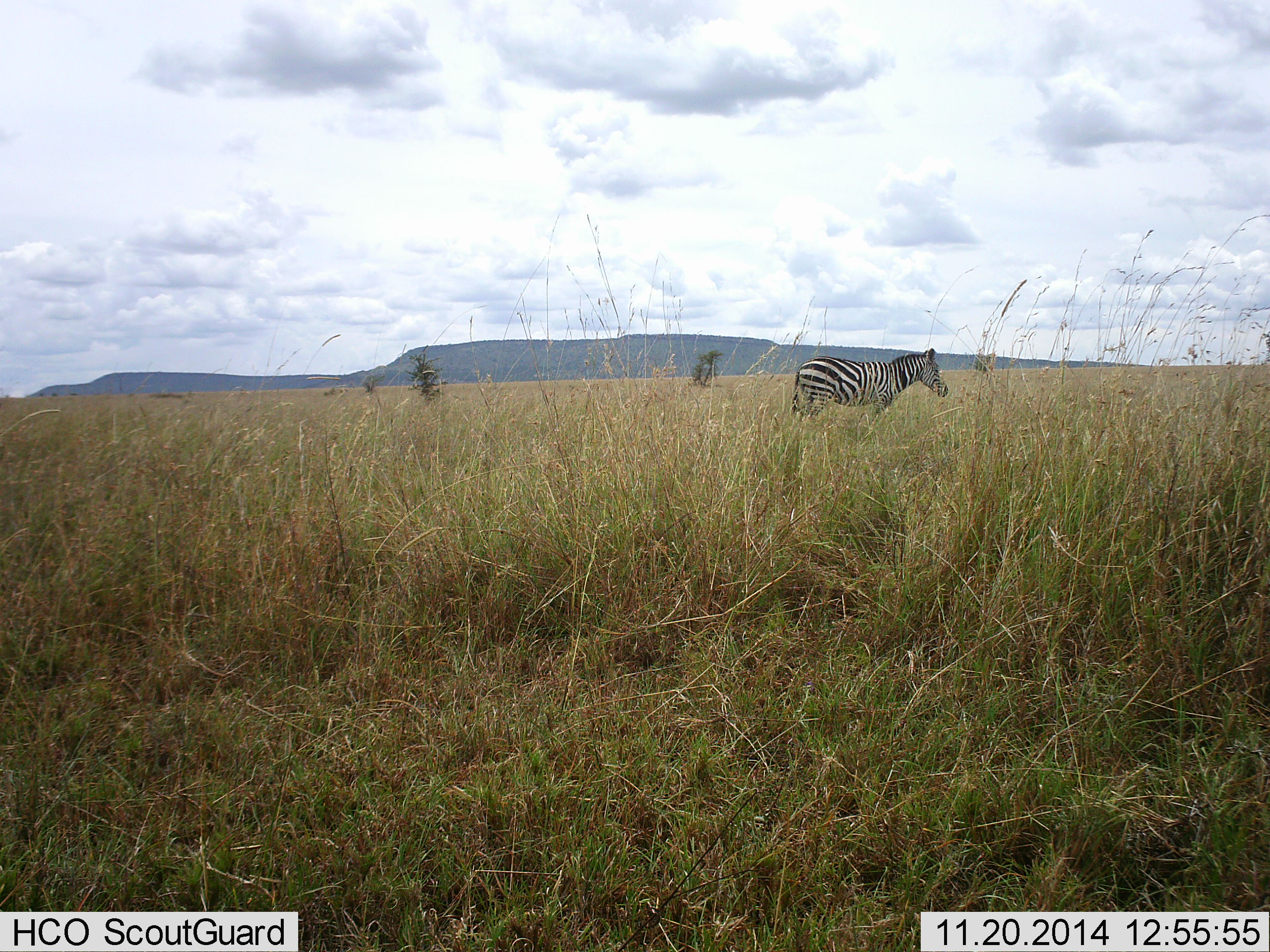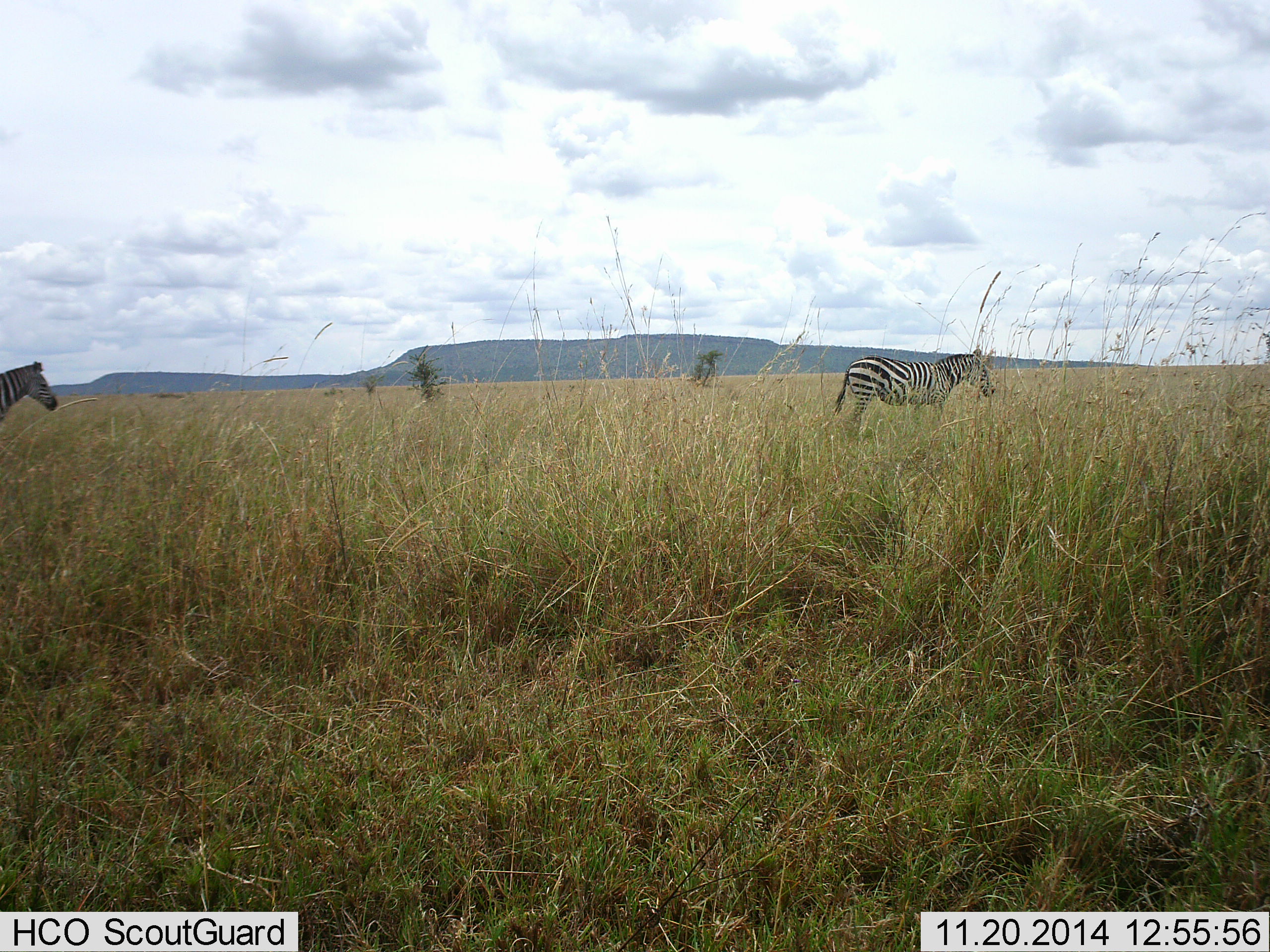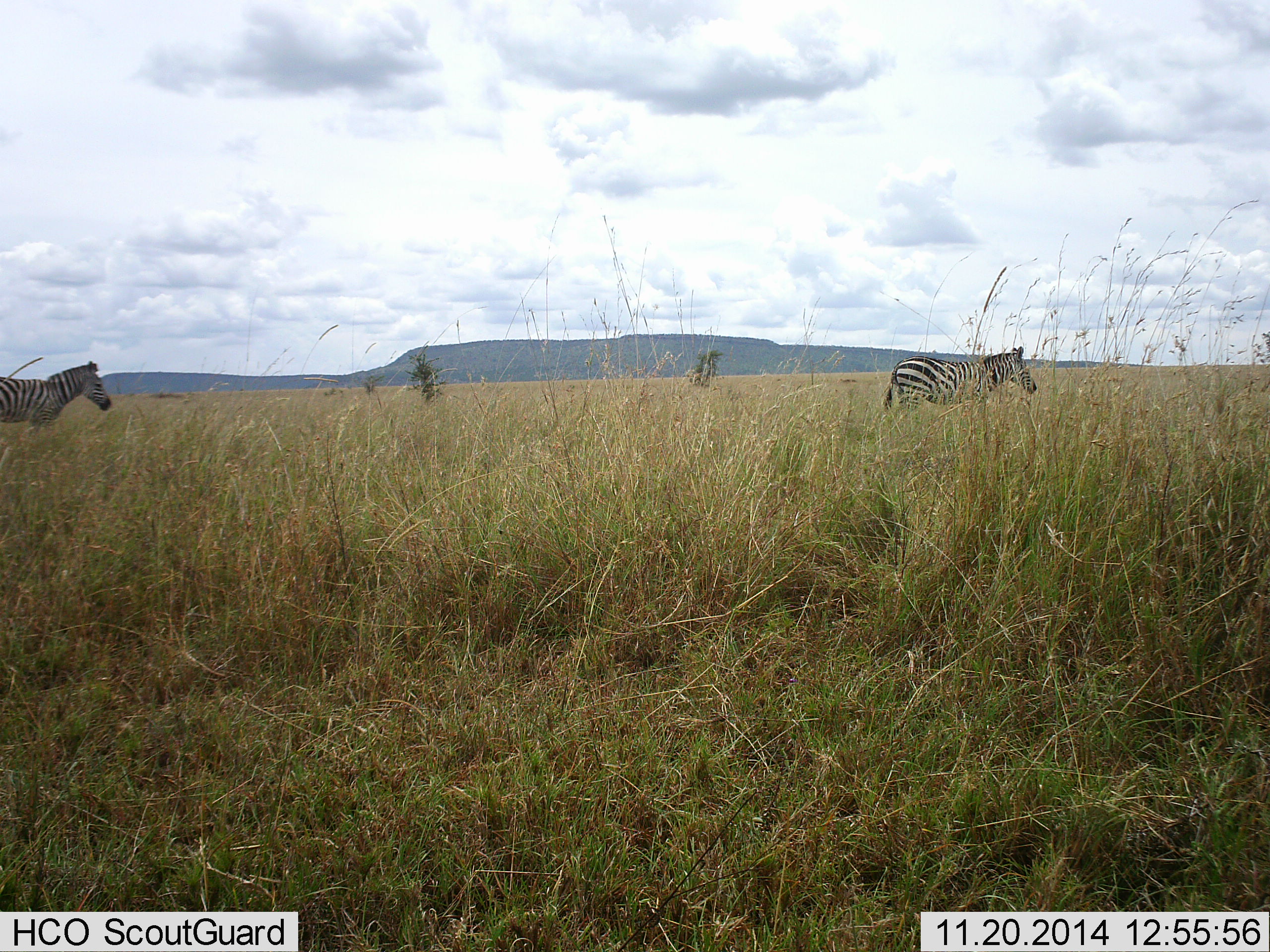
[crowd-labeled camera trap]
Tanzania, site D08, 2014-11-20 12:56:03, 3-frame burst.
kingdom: Animalia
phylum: Chordata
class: Mammalia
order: Perissodactyla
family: Equidae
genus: Equus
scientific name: Equus quagga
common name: plains zebra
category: zebra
Zebra (plains zebra) (Equus quagga), count 2. Behavior (volunteer vote fractions): standing 0%, resting 0%, moving 100%, interacting 0%. Young present (vote fraction): 0%. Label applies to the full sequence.